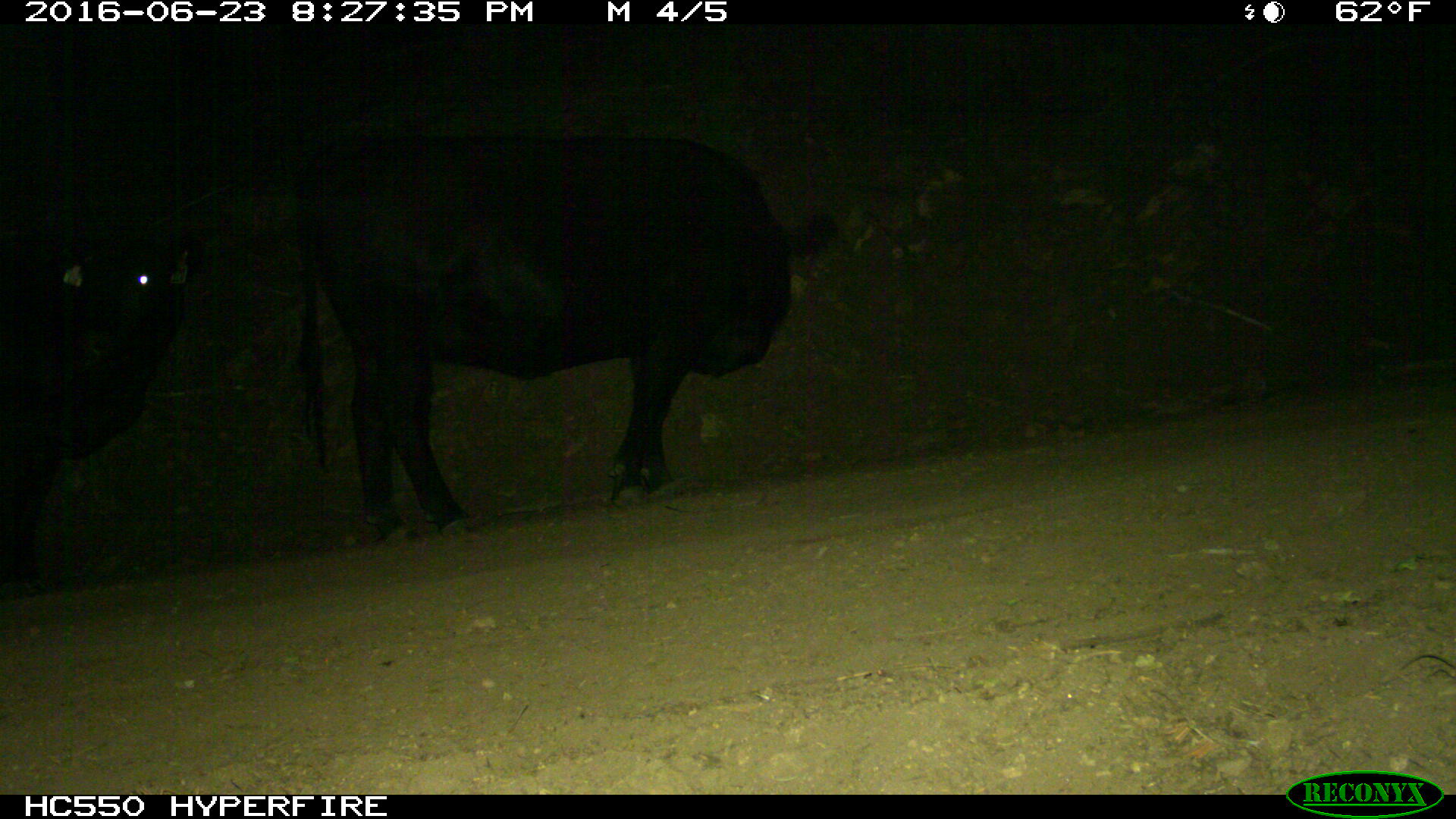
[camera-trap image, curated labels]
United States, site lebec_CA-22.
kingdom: Animalia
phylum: Chordata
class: Mammalia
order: Artiodactyla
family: Bovidae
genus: Bos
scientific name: Bos taurus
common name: domestic cow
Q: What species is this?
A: Bos taurus (domestic cow).